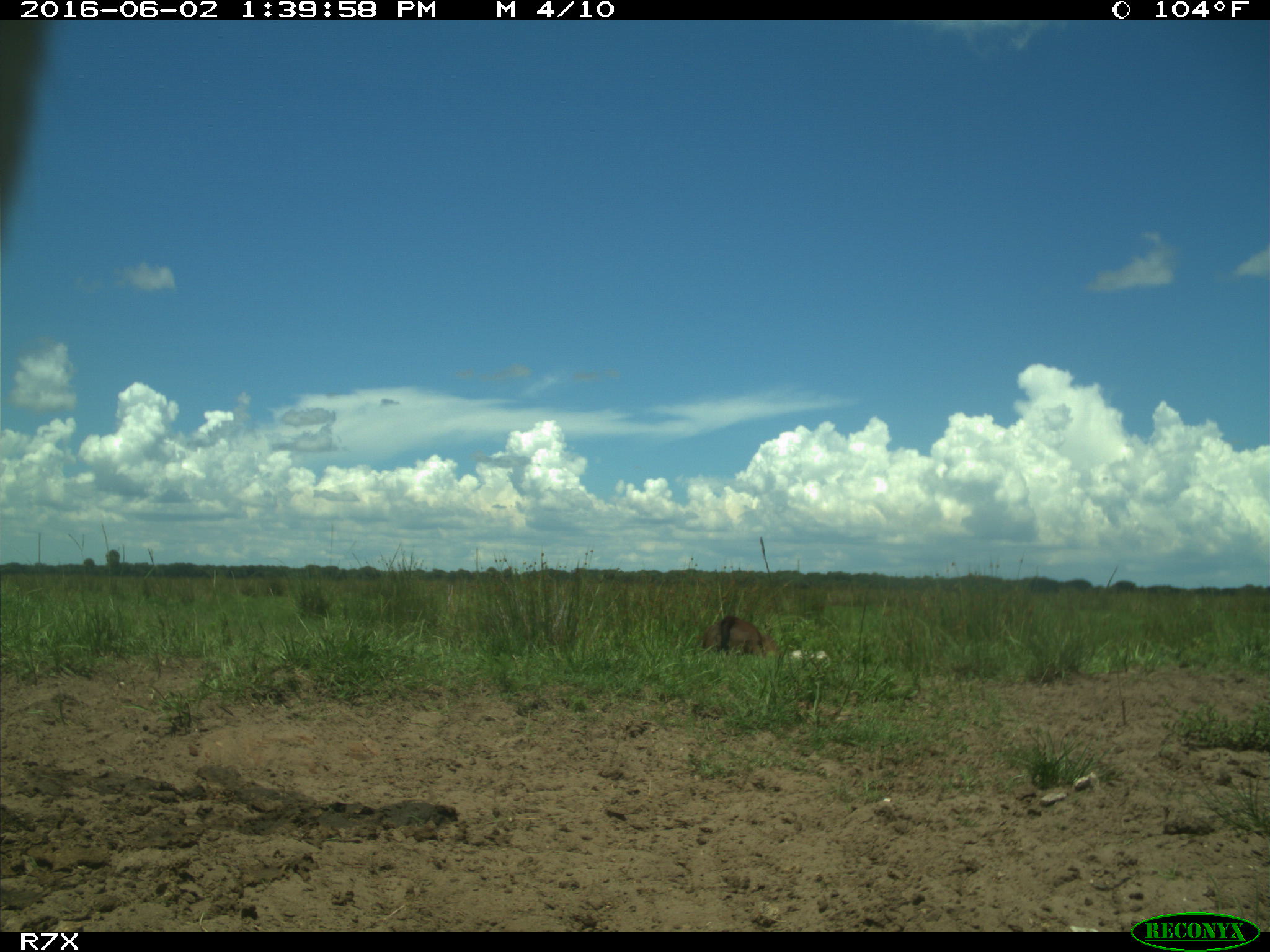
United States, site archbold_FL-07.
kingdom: Animalia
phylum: Chordata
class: Mammalia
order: Artiodactyla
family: Bovidae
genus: Bos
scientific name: Bos taurus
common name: domestic cow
Bos taurus (domestic cow).